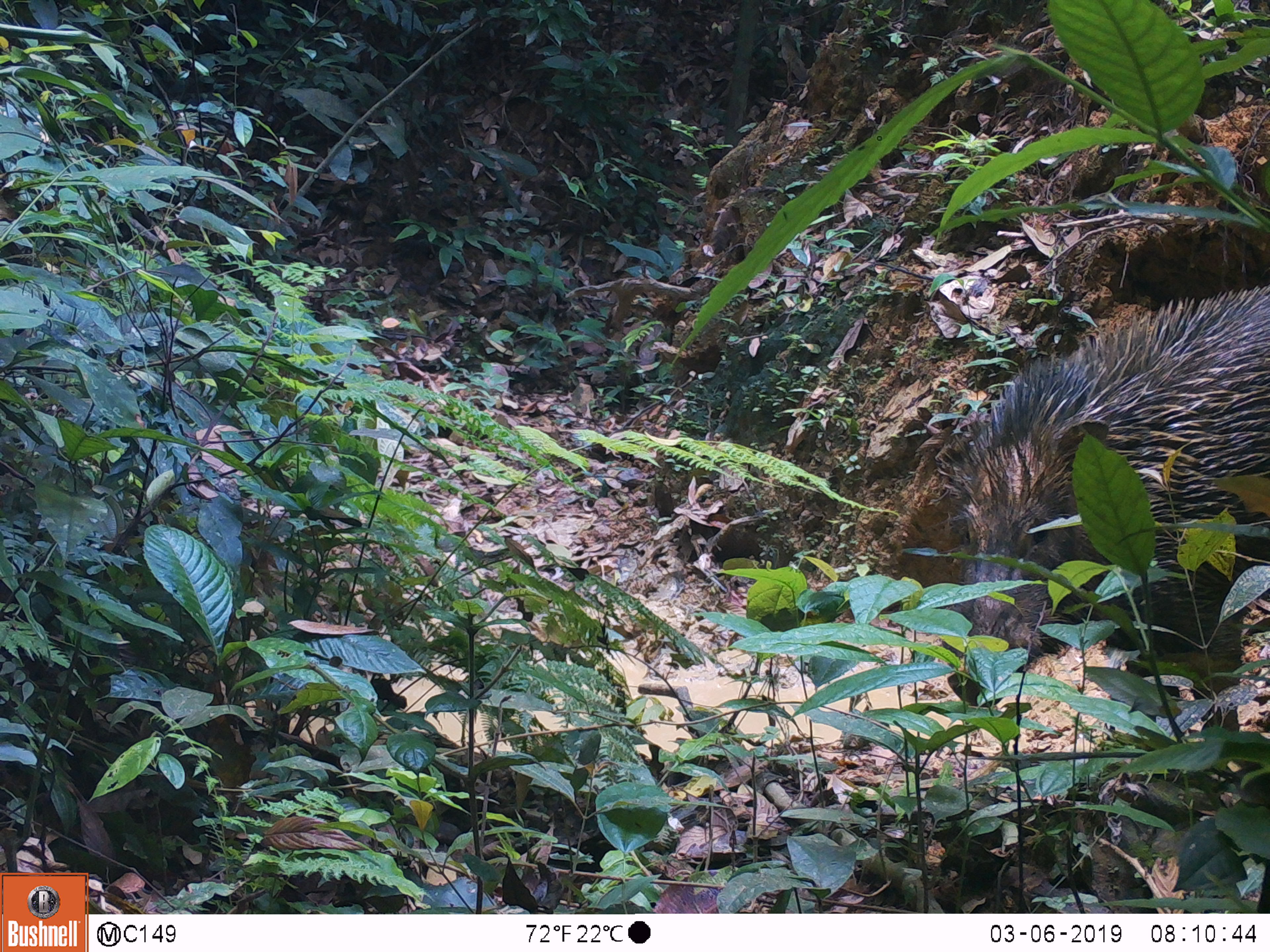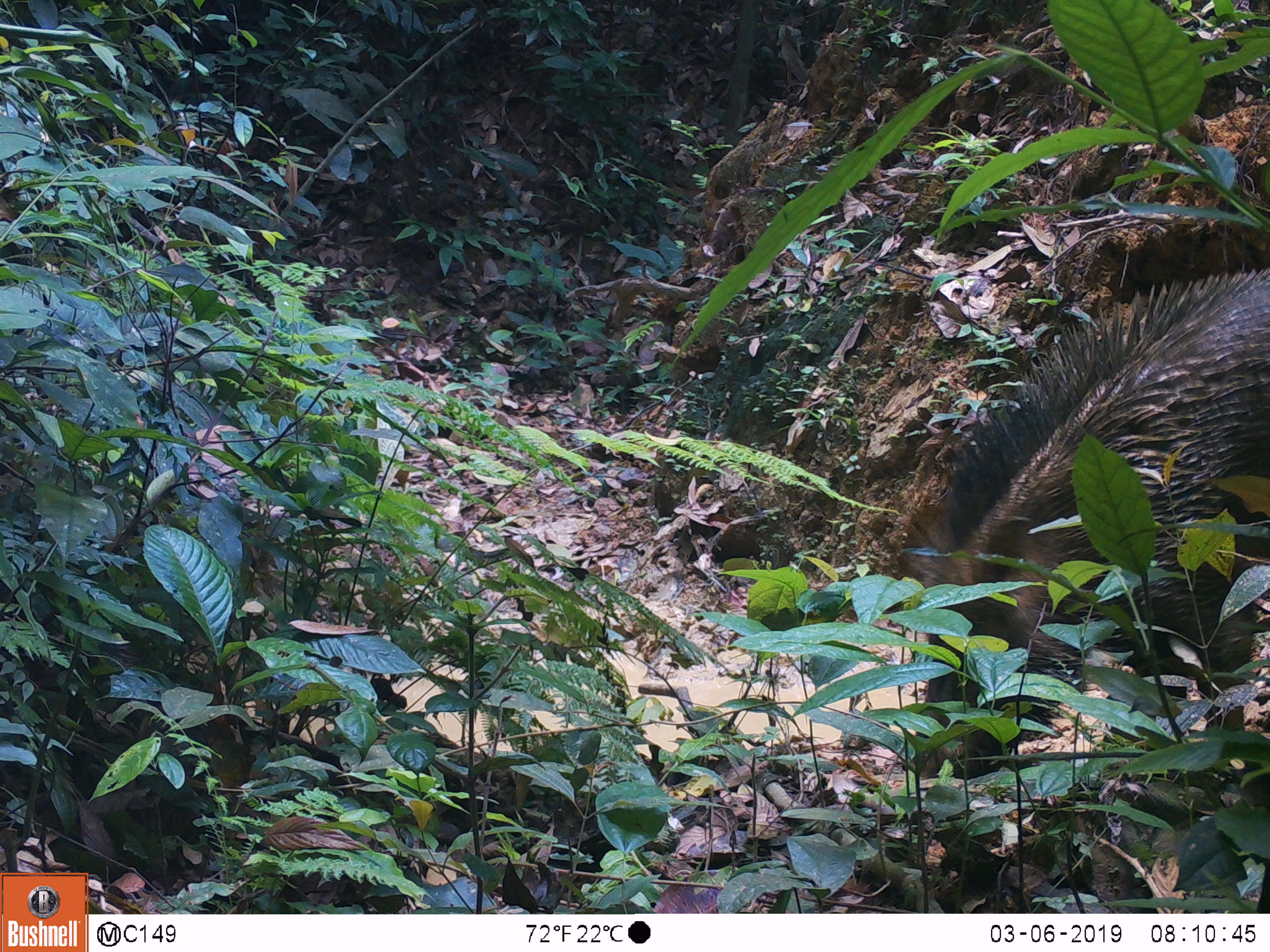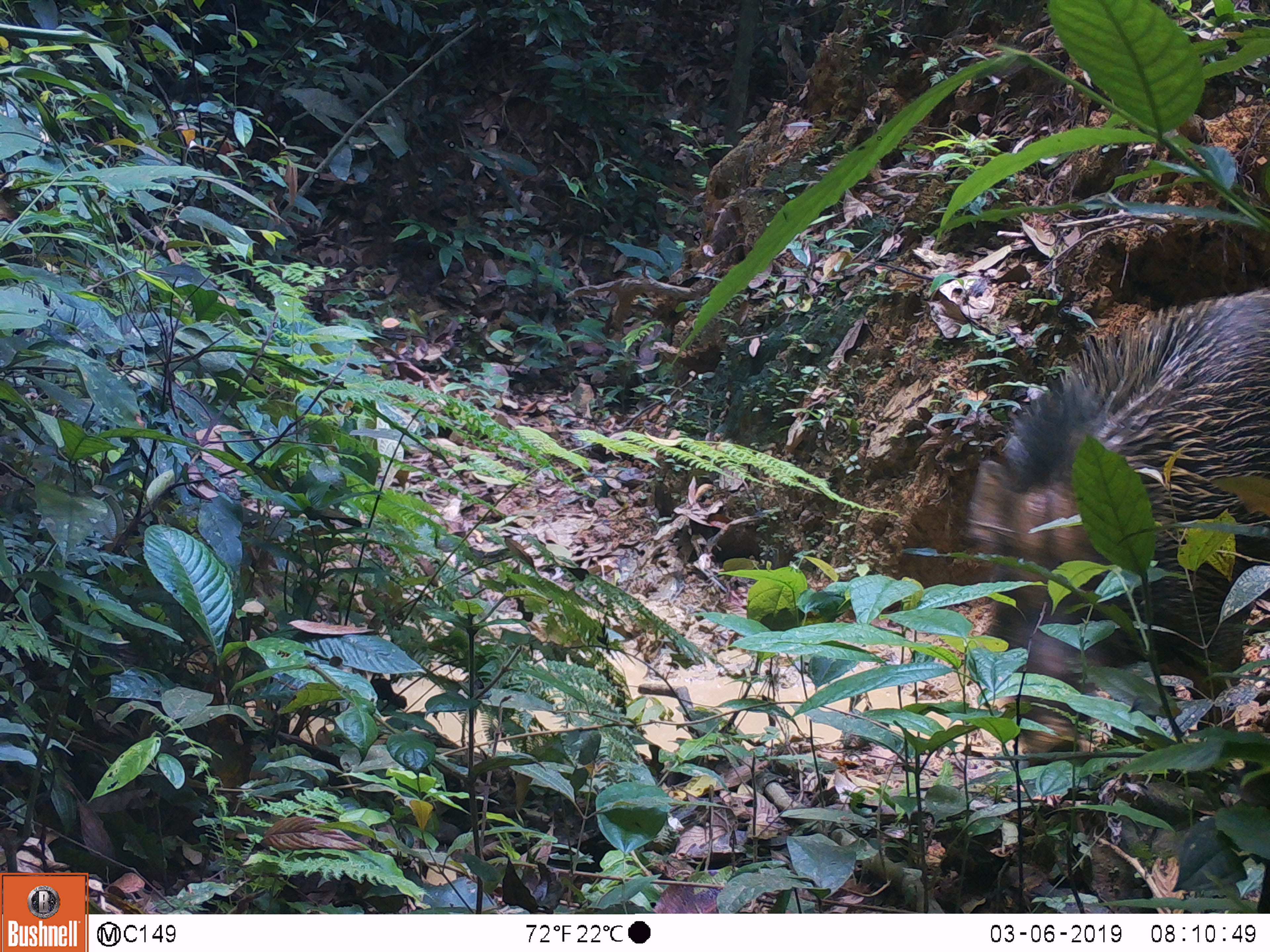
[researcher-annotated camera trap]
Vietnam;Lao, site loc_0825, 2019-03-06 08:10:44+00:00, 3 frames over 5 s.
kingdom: Animalia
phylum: Chordata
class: Mammalia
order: Artiodactyla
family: Suidae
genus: Sus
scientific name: Sus scrofa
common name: eurasian wild pig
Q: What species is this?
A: Eurasian wild pig (Sus scrofa).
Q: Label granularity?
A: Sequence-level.